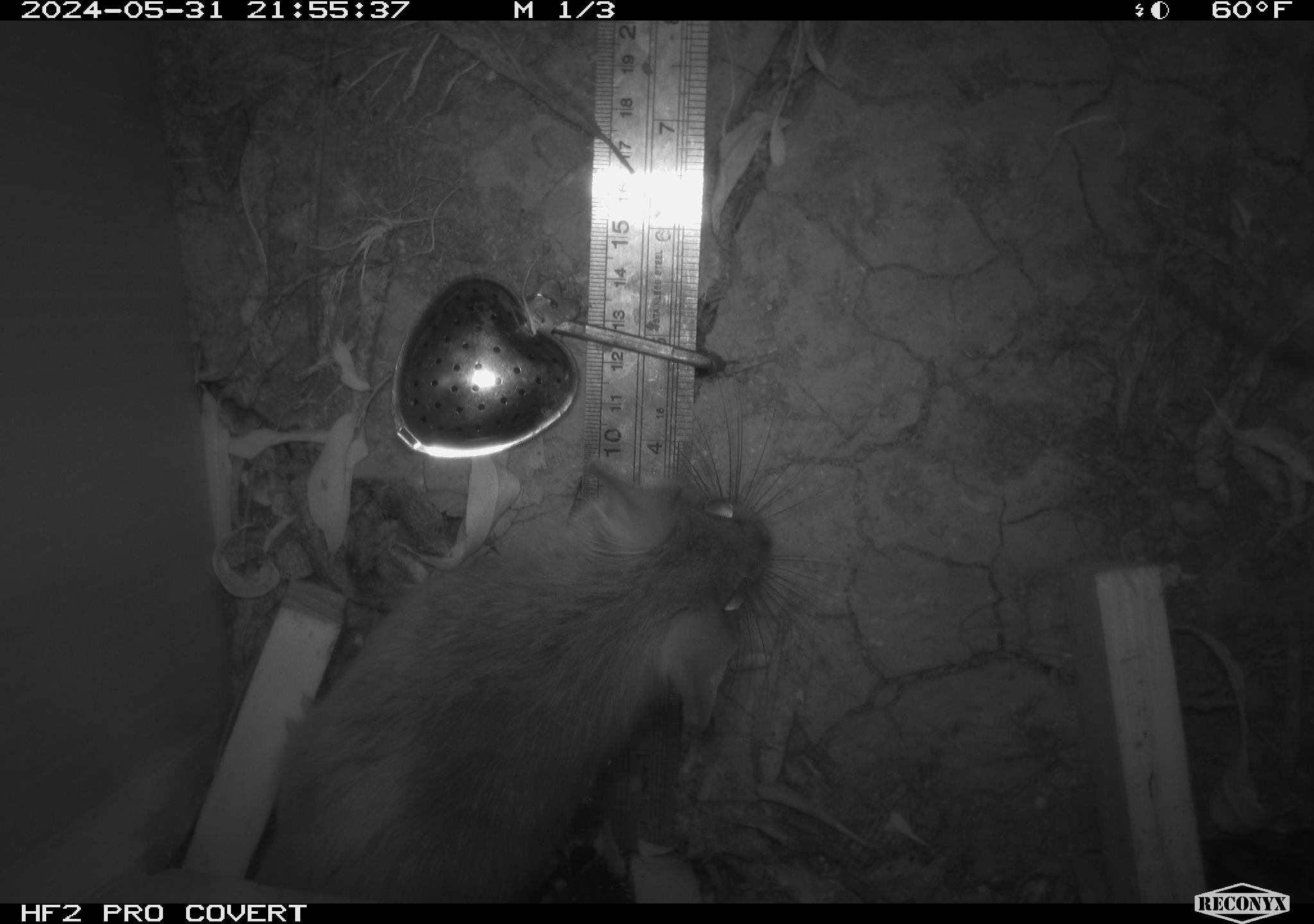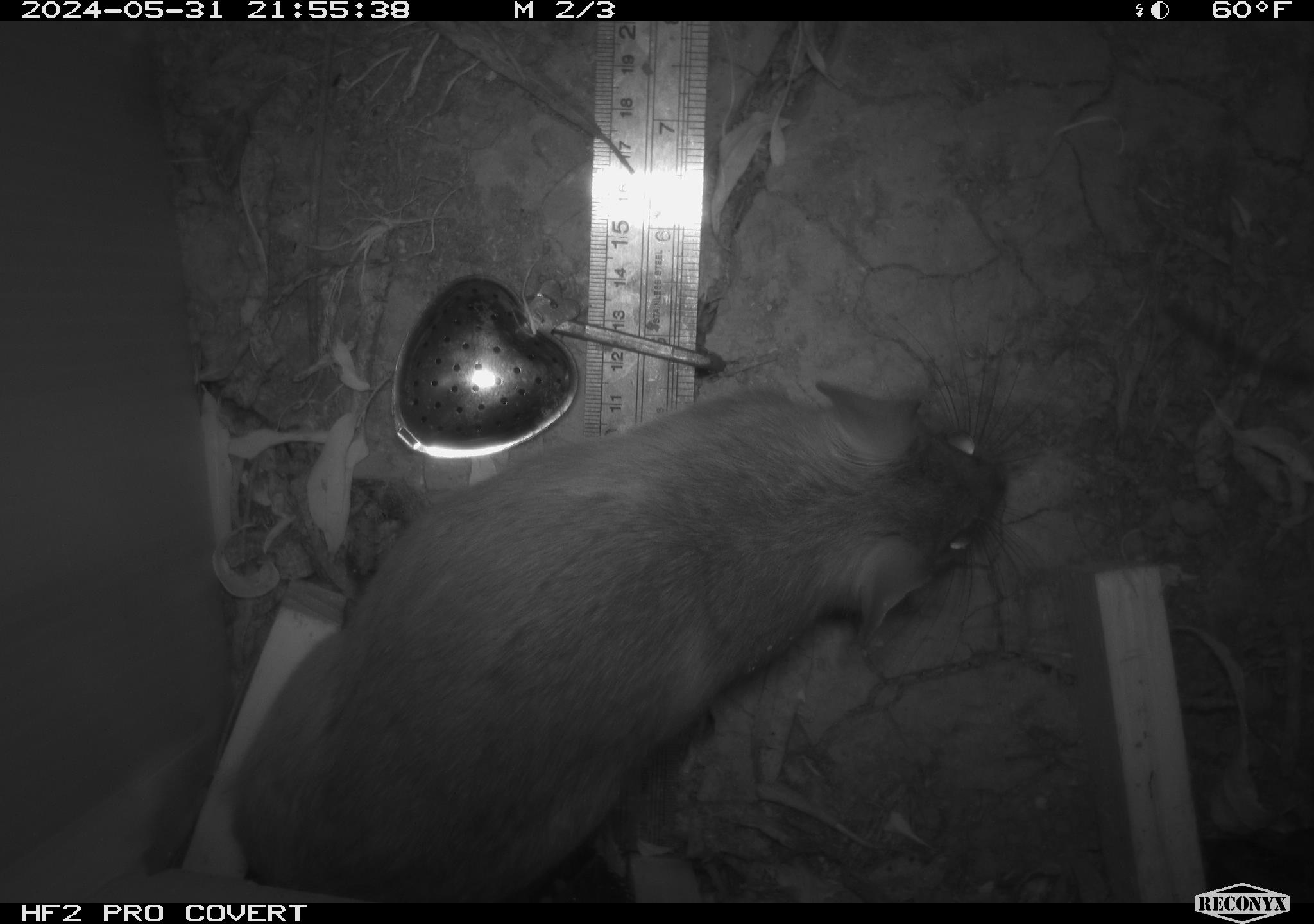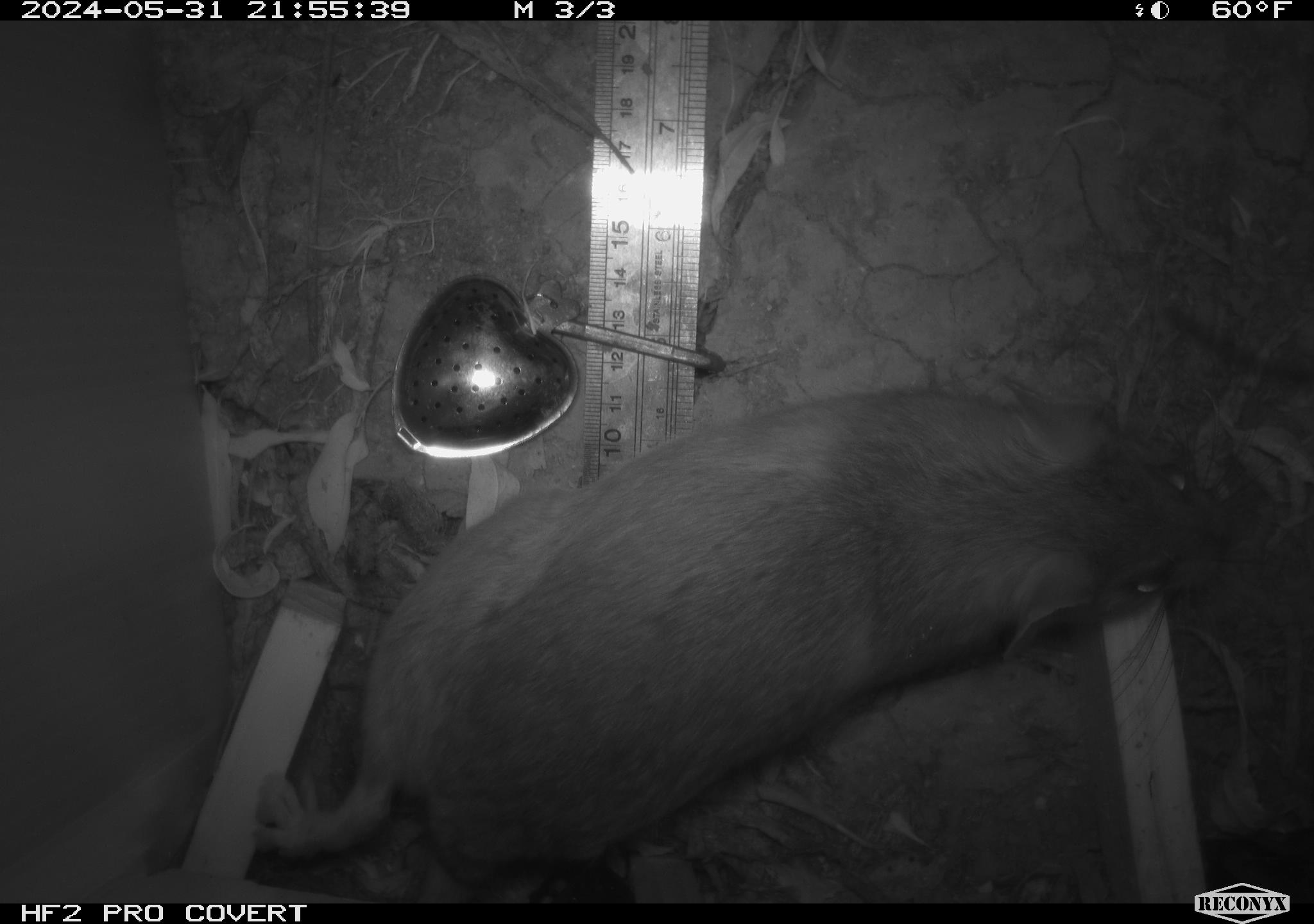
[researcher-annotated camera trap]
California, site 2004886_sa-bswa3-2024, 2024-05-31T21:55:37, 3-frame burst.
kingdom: Animalia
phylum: Chordata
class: Mammalia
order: Rodentia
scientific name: Rodentia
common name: woodrat or rat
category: woodrat or rat species